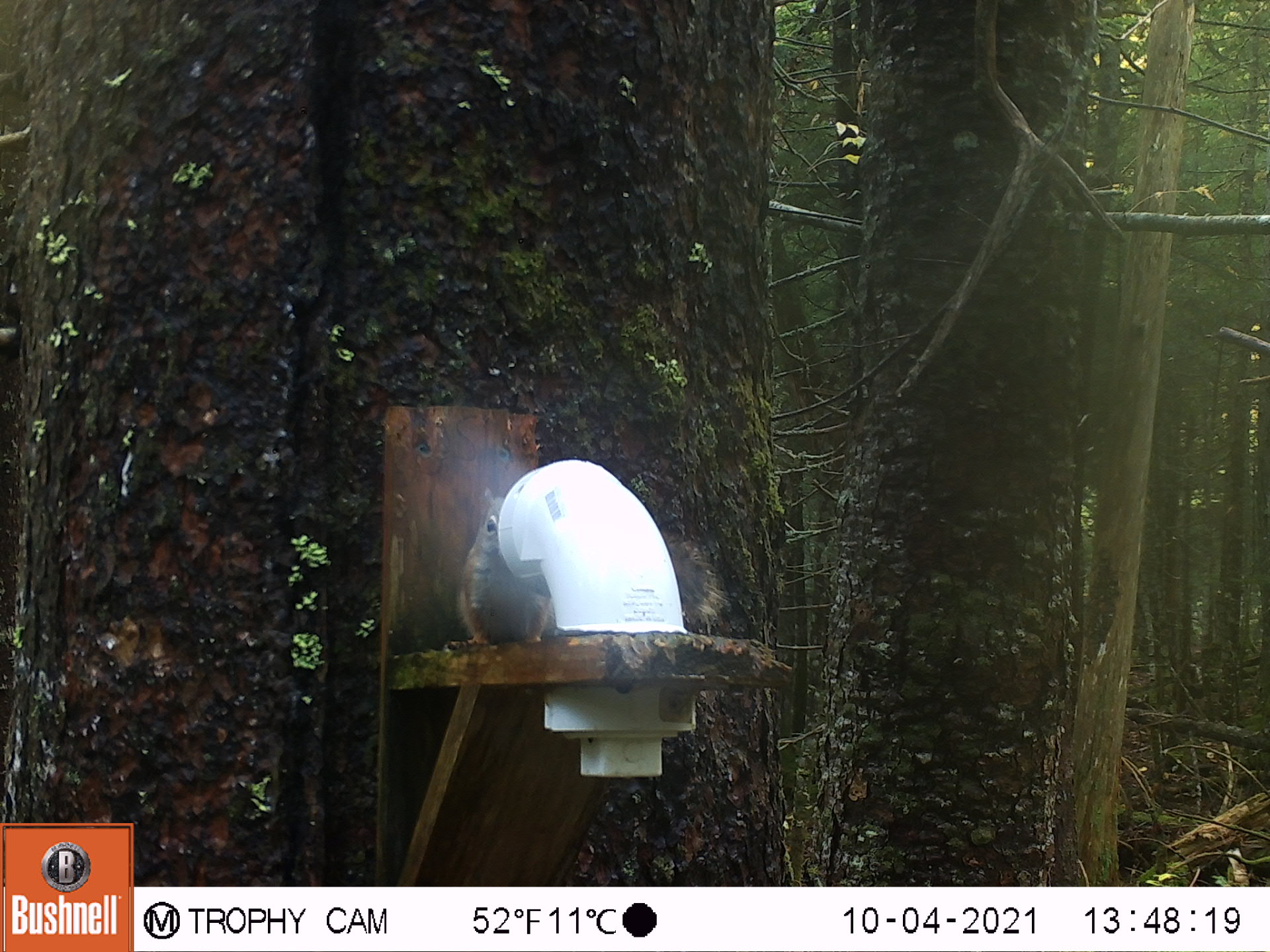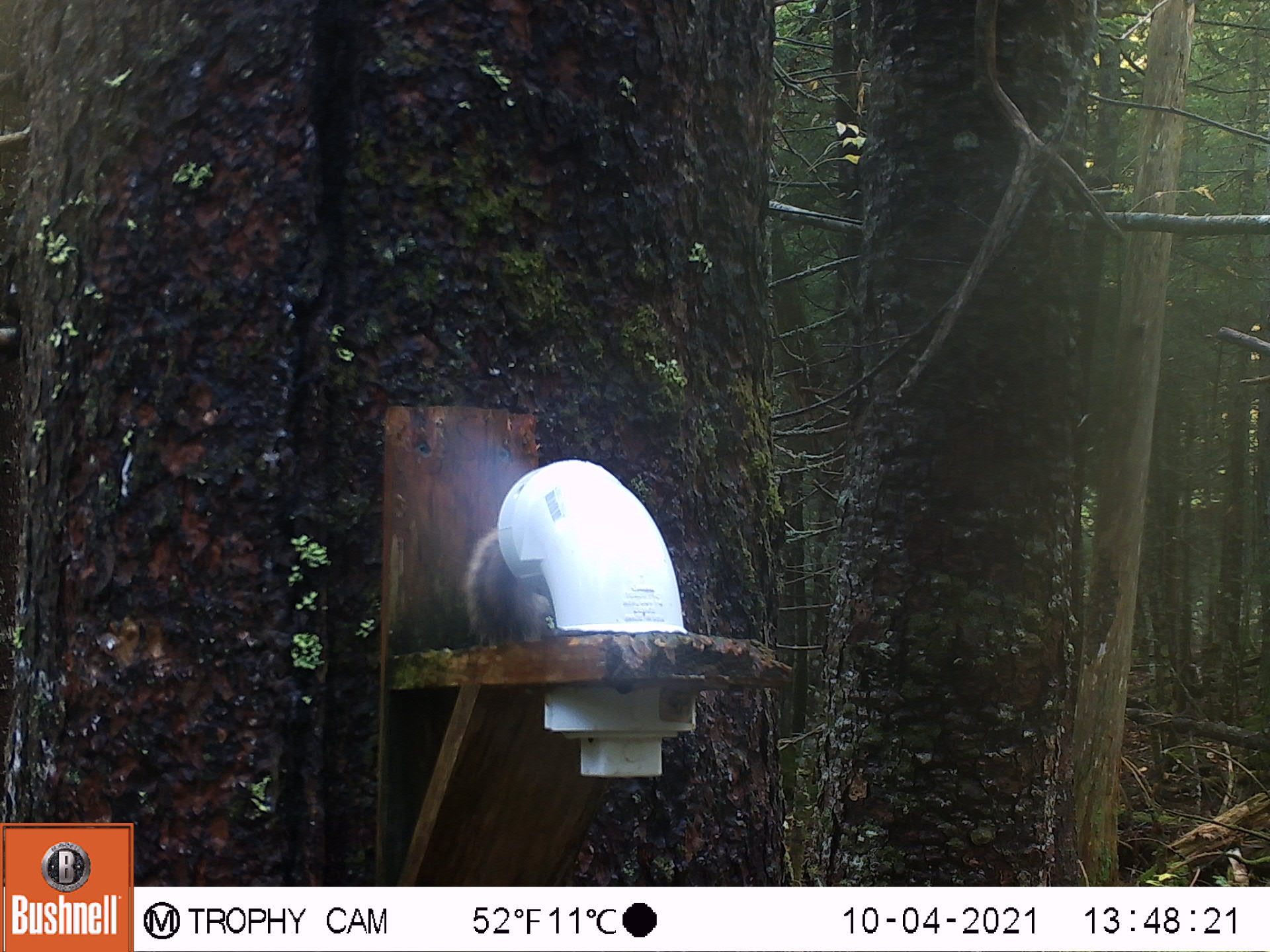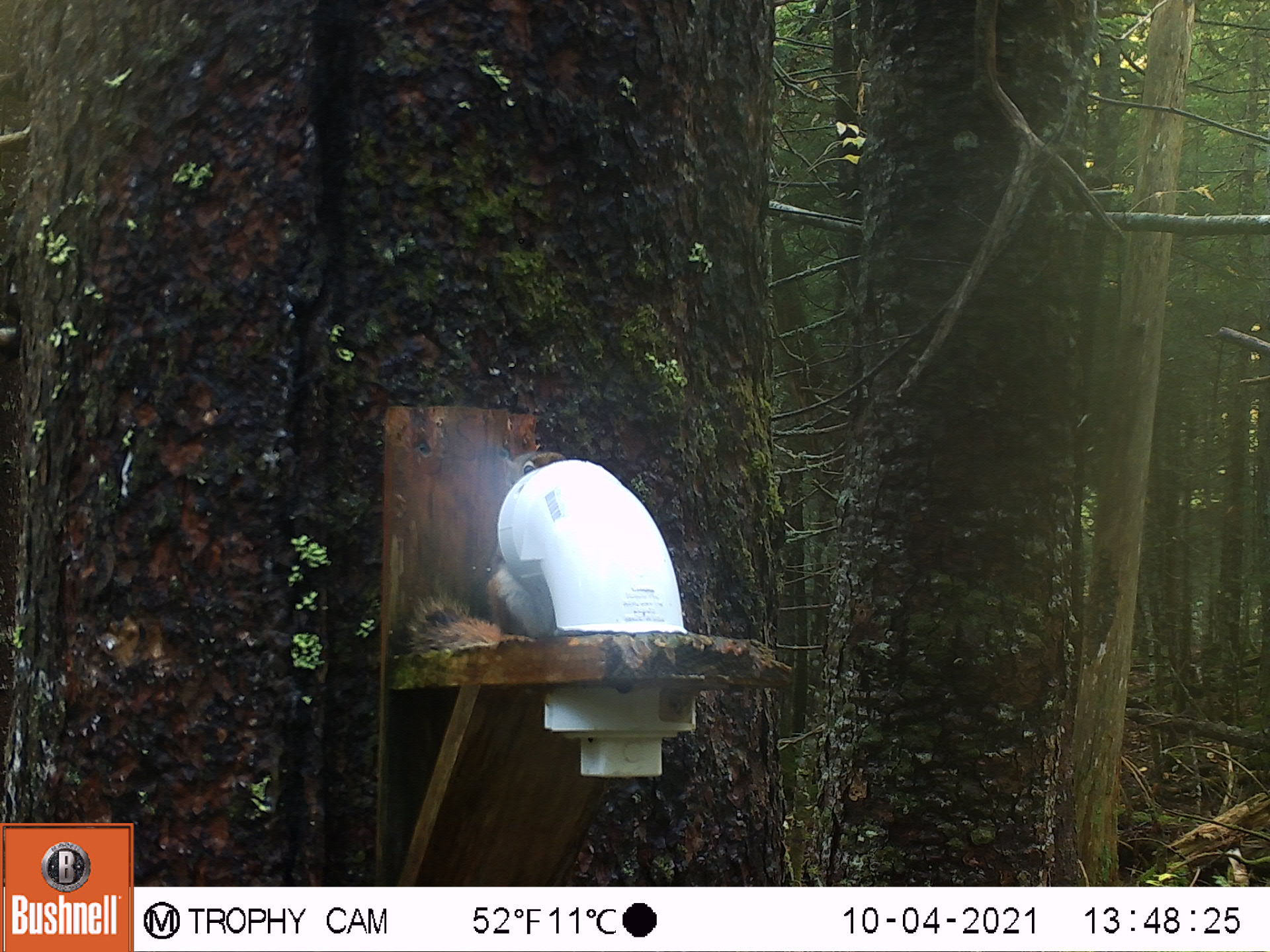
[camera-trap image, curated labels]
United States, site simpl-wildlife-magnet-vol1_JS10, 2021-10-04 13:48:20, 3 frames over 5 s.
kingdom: Animalia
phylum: Chordata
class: Mammalia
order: Rodentia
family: Sciuridae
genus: Tamiasciurus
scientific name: Tamiasciurus hudsonicus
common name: red squirrel